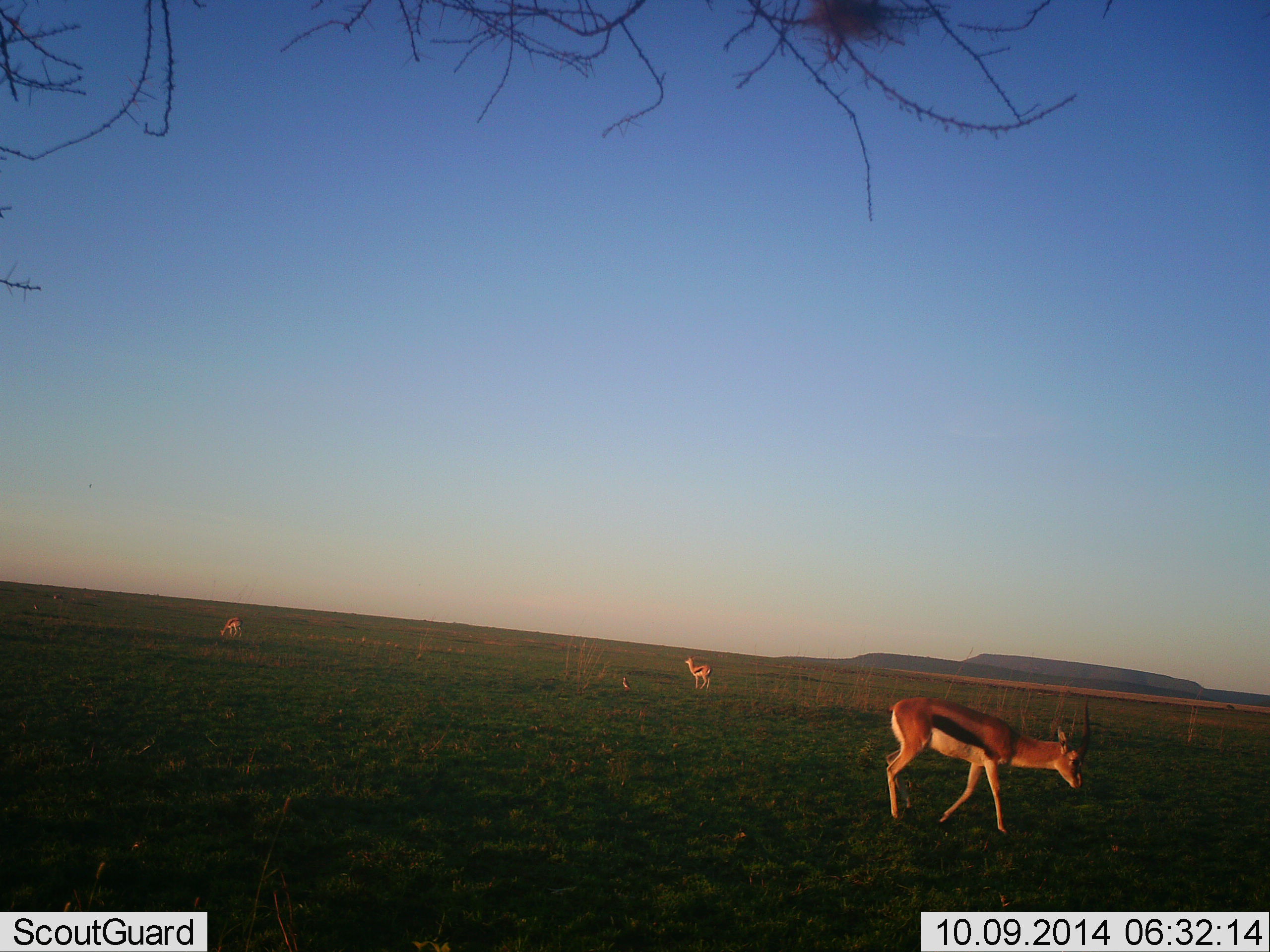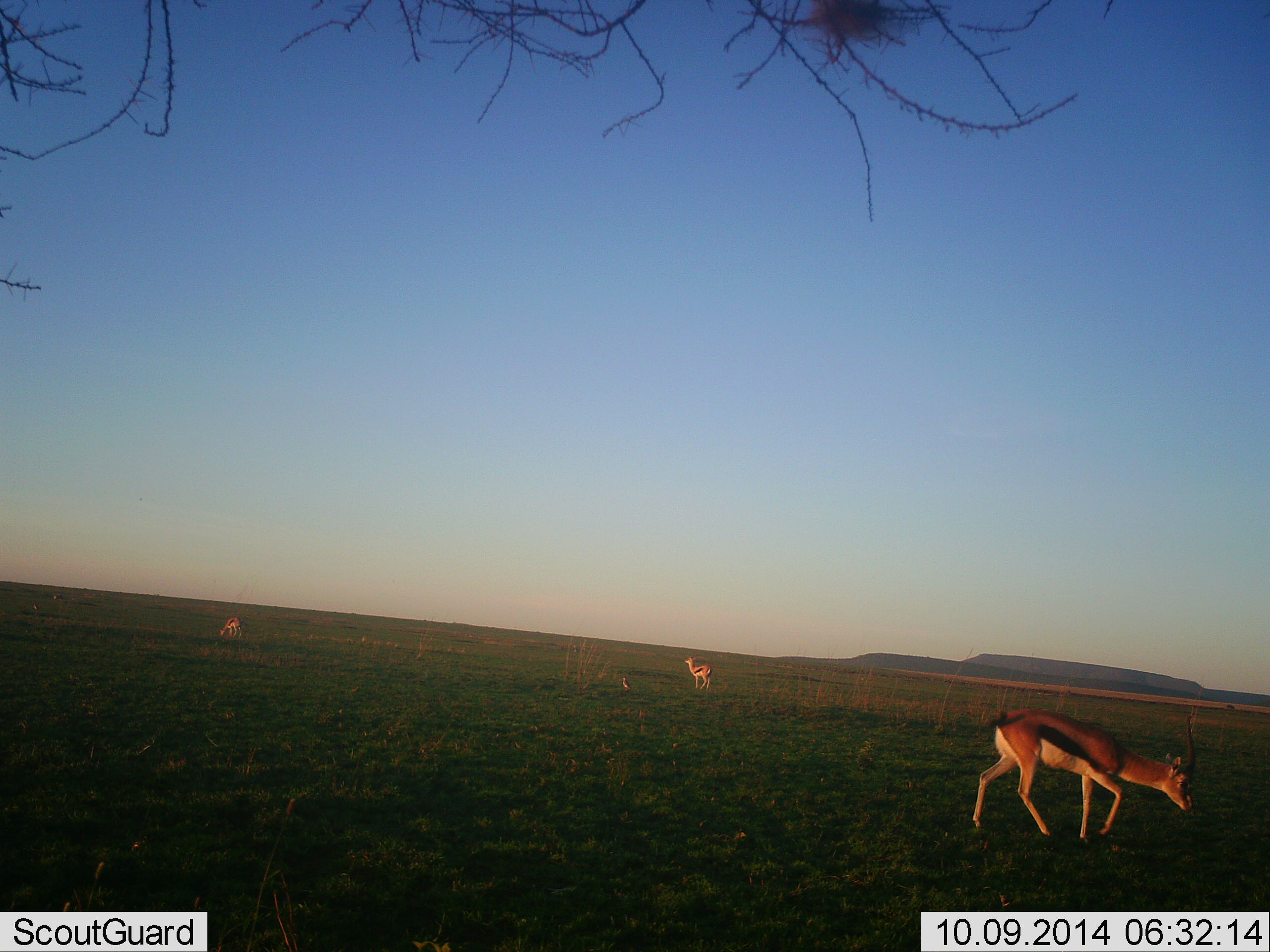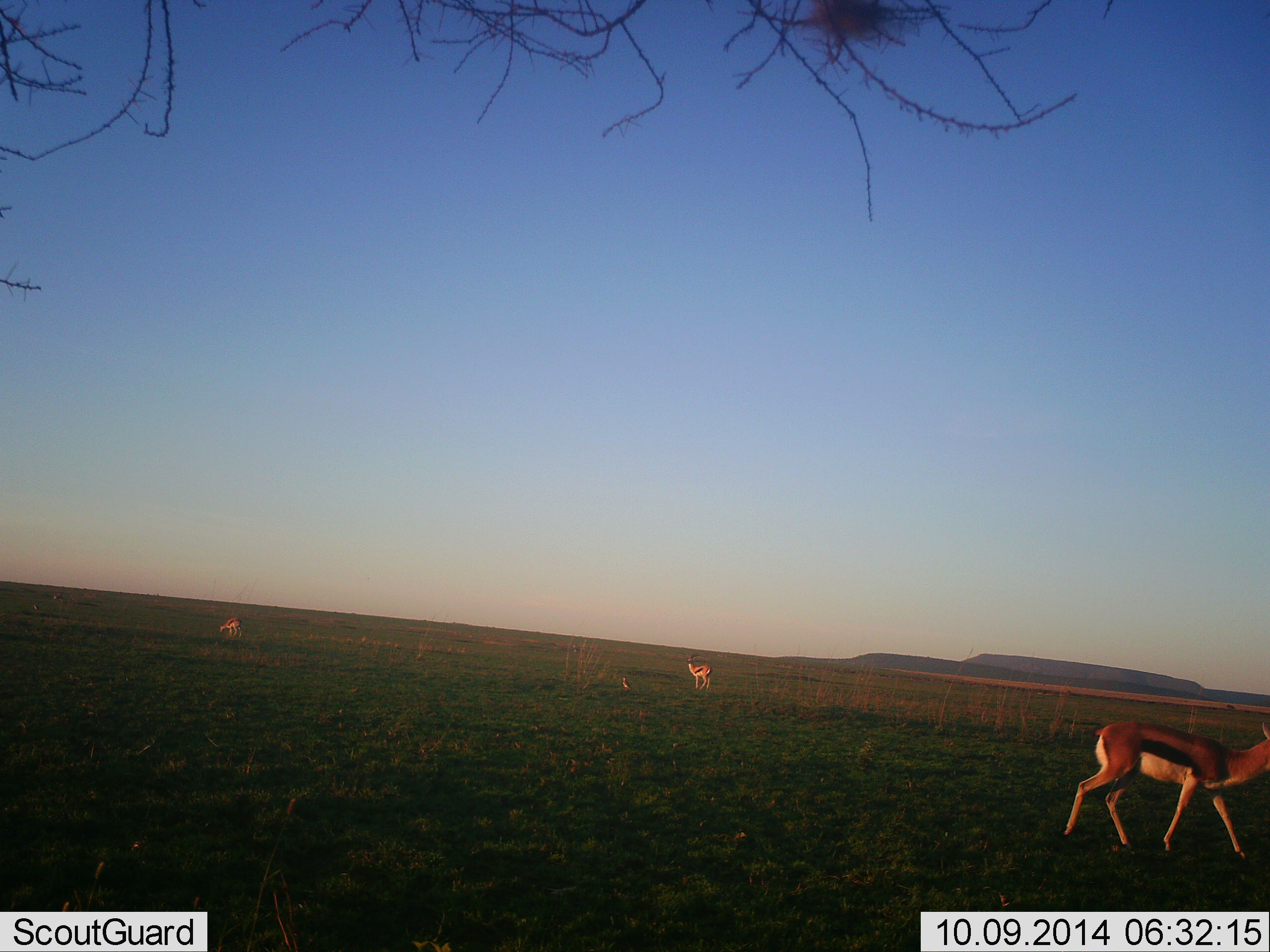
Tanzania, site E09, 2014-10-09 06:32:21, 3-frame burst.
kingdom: Animalia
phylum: Chordata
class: Mammalia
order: Artiodactyla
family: Bovidae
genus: Eudorcas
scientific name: Eudorcas thomsonii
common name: thomson's gazelle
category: gazellethomsons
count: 3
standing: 70%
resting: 0%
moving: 60%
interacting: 0%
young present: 0%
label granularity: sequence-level